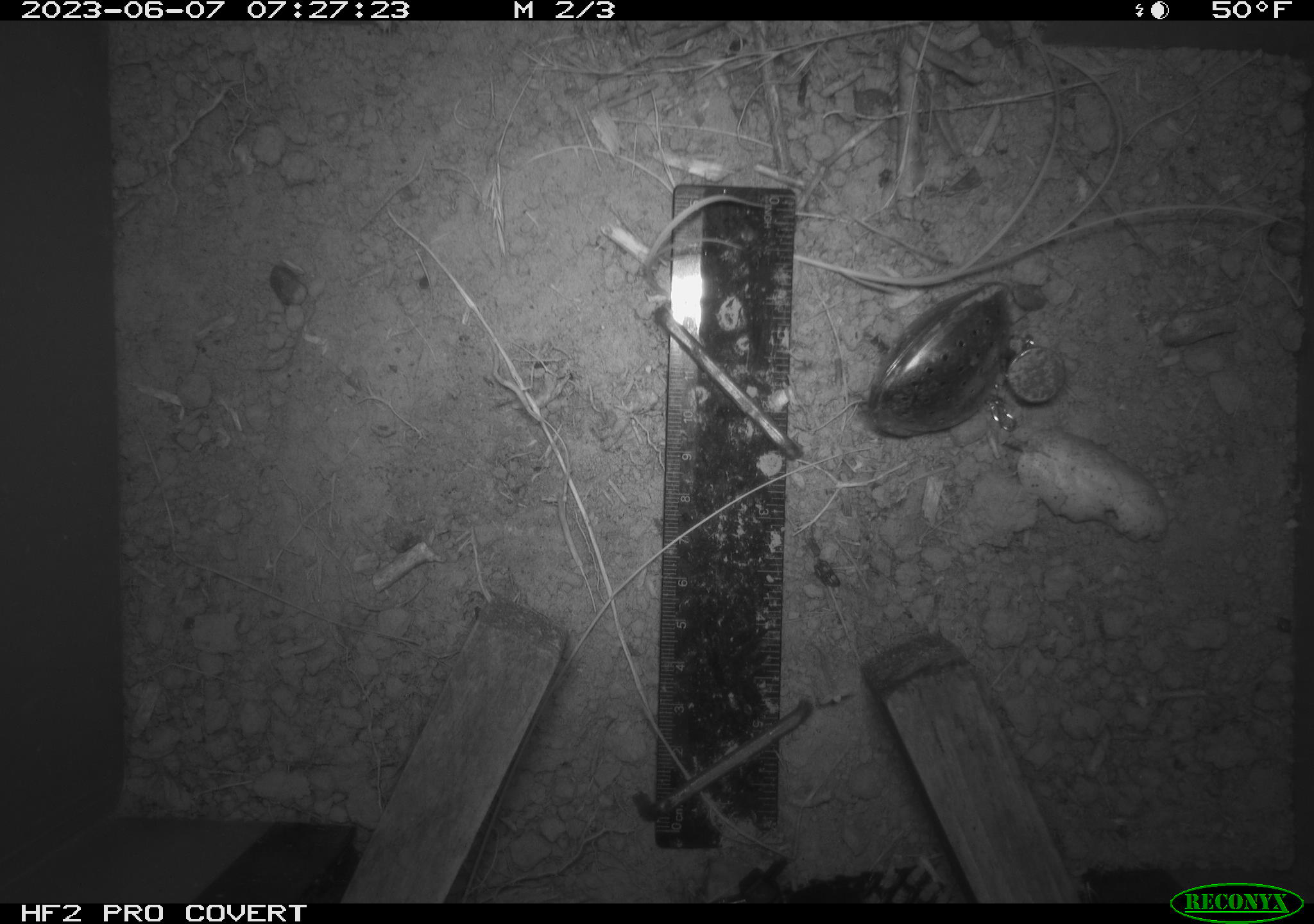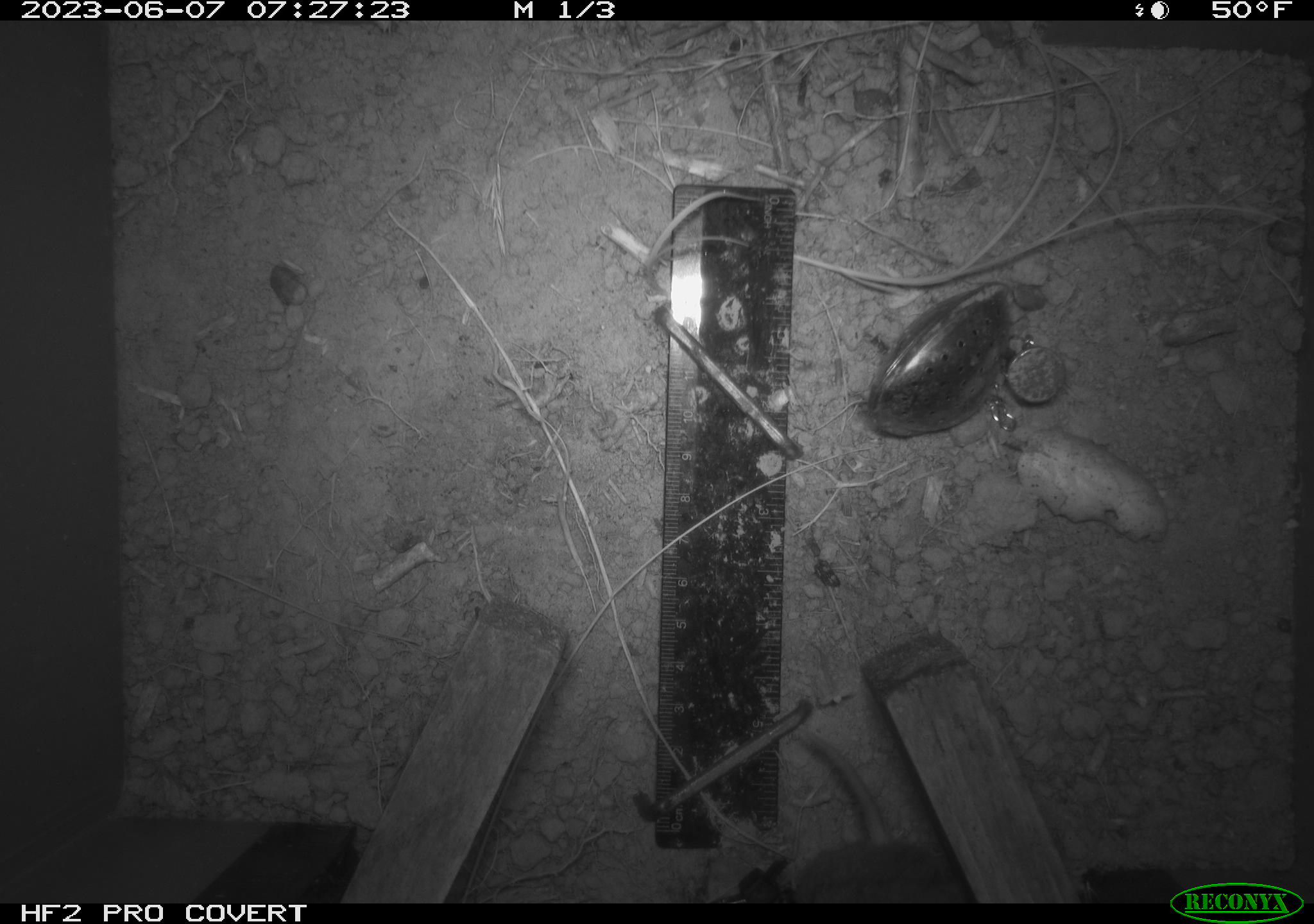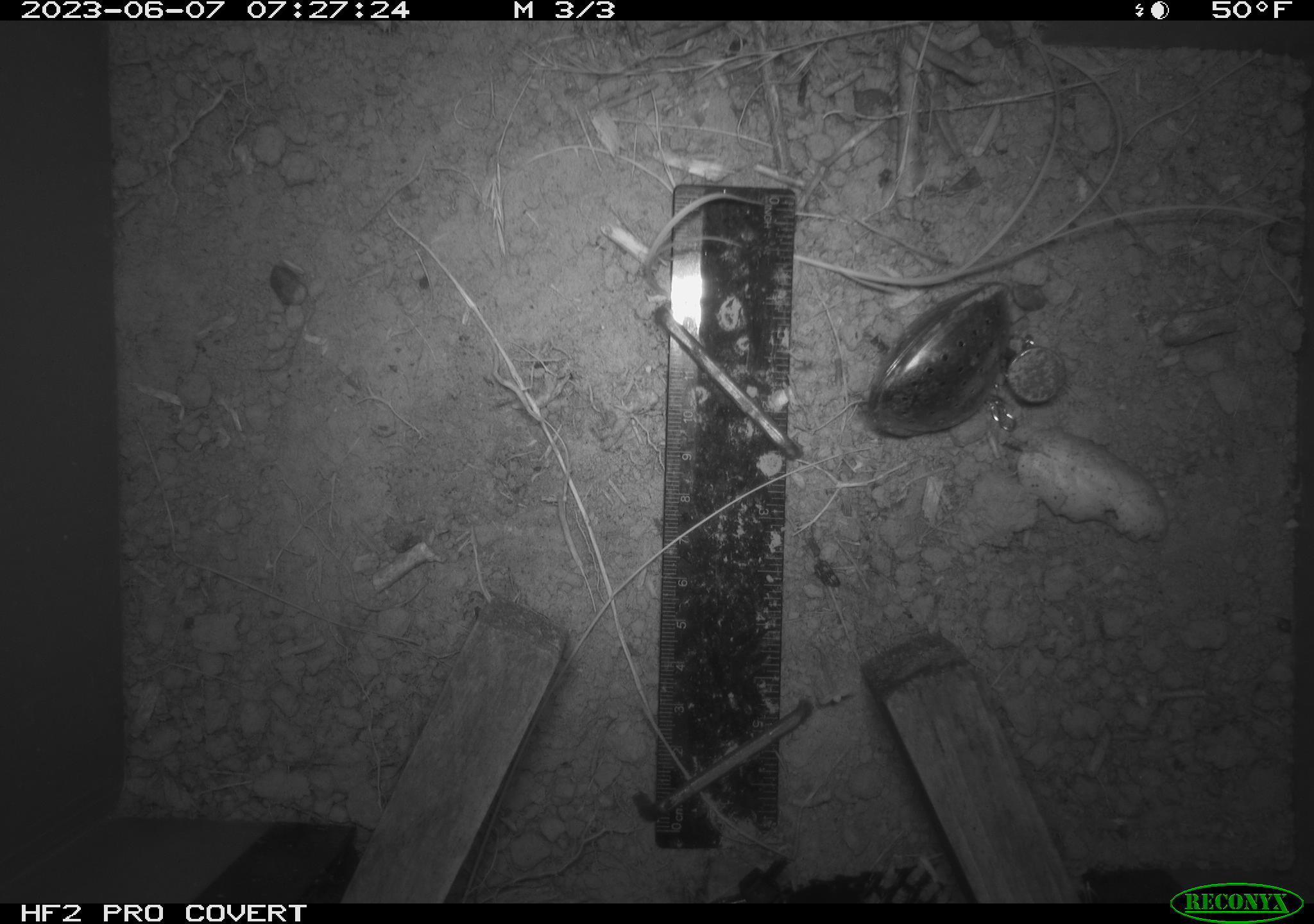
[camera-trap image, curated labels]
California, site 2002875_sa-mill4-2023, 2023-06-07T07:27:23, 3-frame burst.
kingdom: Animalia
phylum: Chordata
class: Mammalia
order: Rodentia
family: Cricetidae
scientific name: Arvicolinae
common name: voles, lemmings, and muskrats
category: arvicolinae subfamily